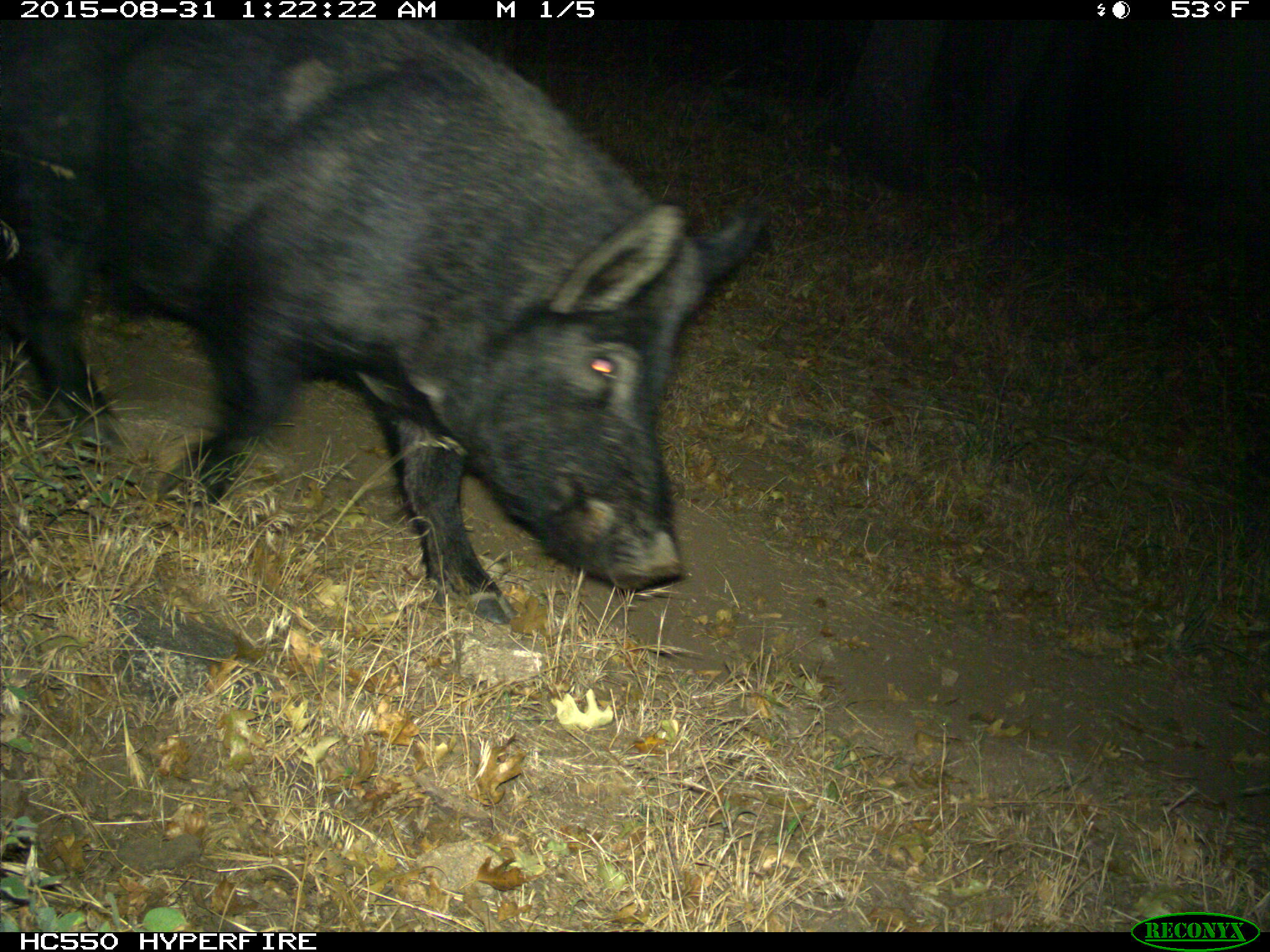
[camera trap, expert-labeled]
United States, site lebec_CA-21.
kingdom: Animalia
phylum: Chordata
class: Mammalia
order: Artiodactyla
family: Suidae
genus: Sus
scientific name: Sus scrofa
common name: wild boar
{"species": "Sus scrofa (wild boar)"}